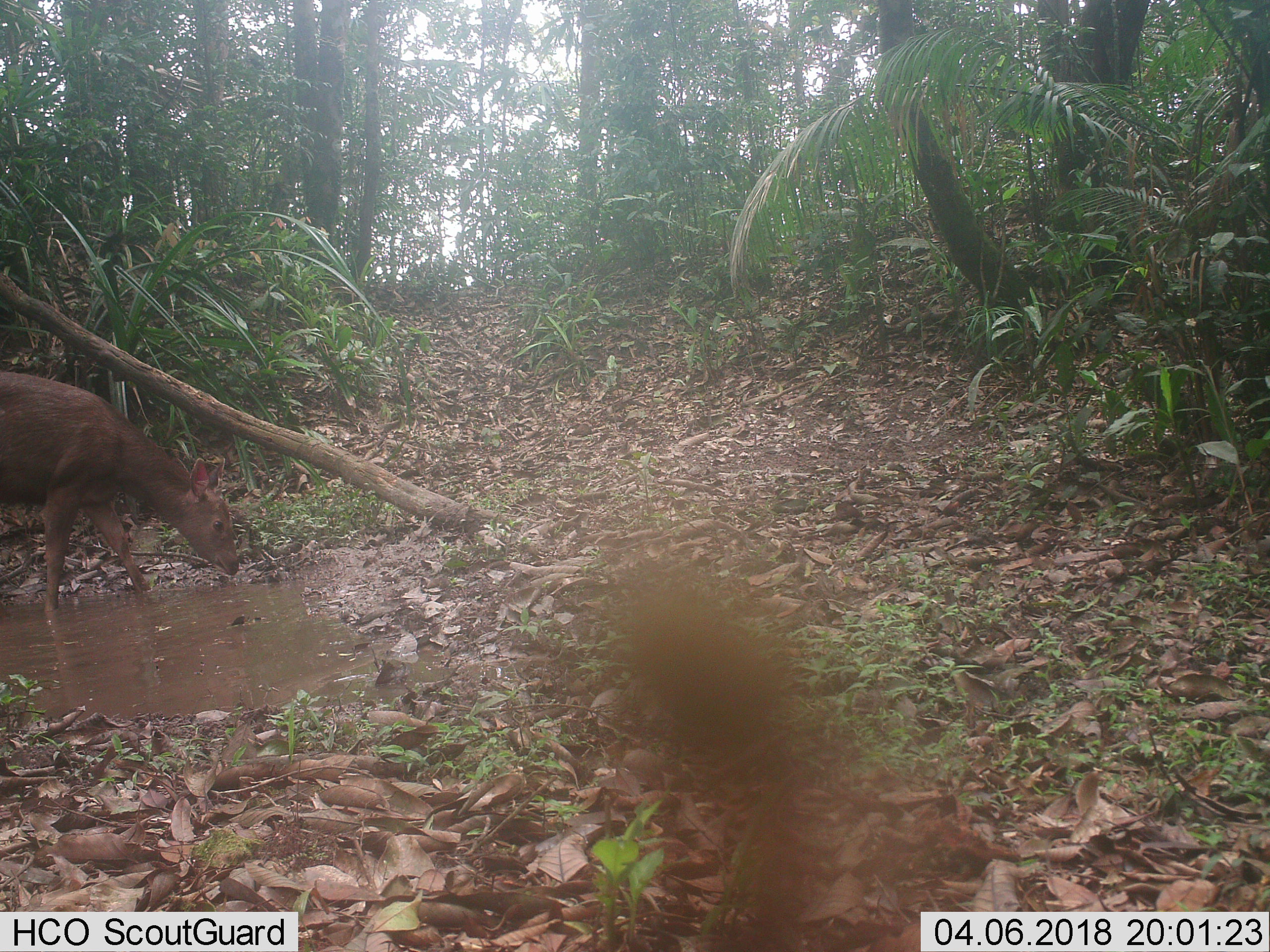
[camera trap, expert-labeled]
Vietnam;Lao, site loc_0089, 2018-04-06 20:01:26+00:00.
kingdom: Animalia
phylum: Chordata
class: Mammalia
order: Artiodactyla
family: Cervidae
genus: Rusa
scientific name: Rusa unicolor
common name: sambar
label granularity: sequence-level